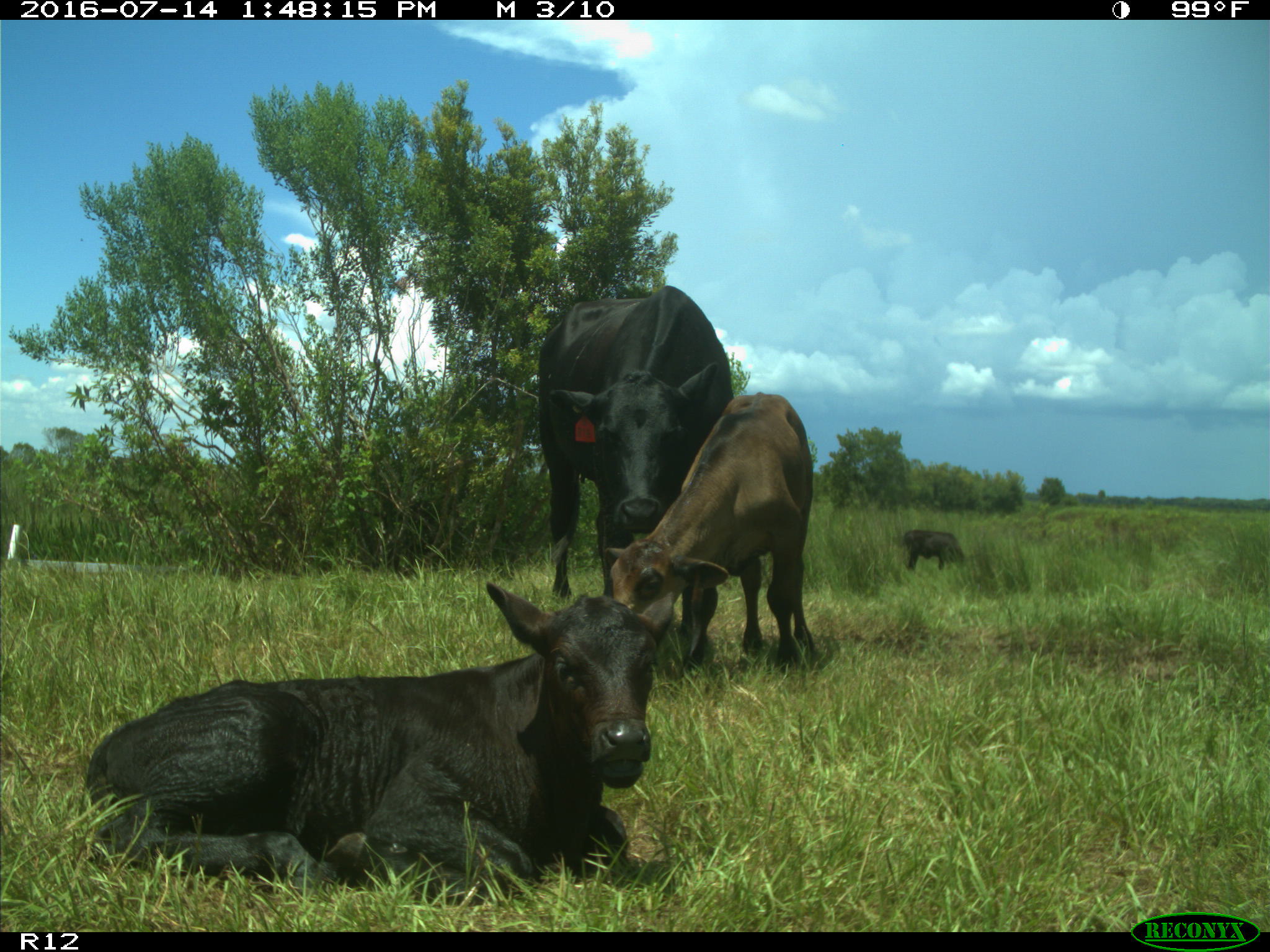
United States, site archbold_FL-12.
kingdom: Animalia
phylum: Chordata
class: Mammalia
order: Artiodactyla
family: Bovidae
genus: Bos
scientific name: Bos taurus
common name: domestic cow